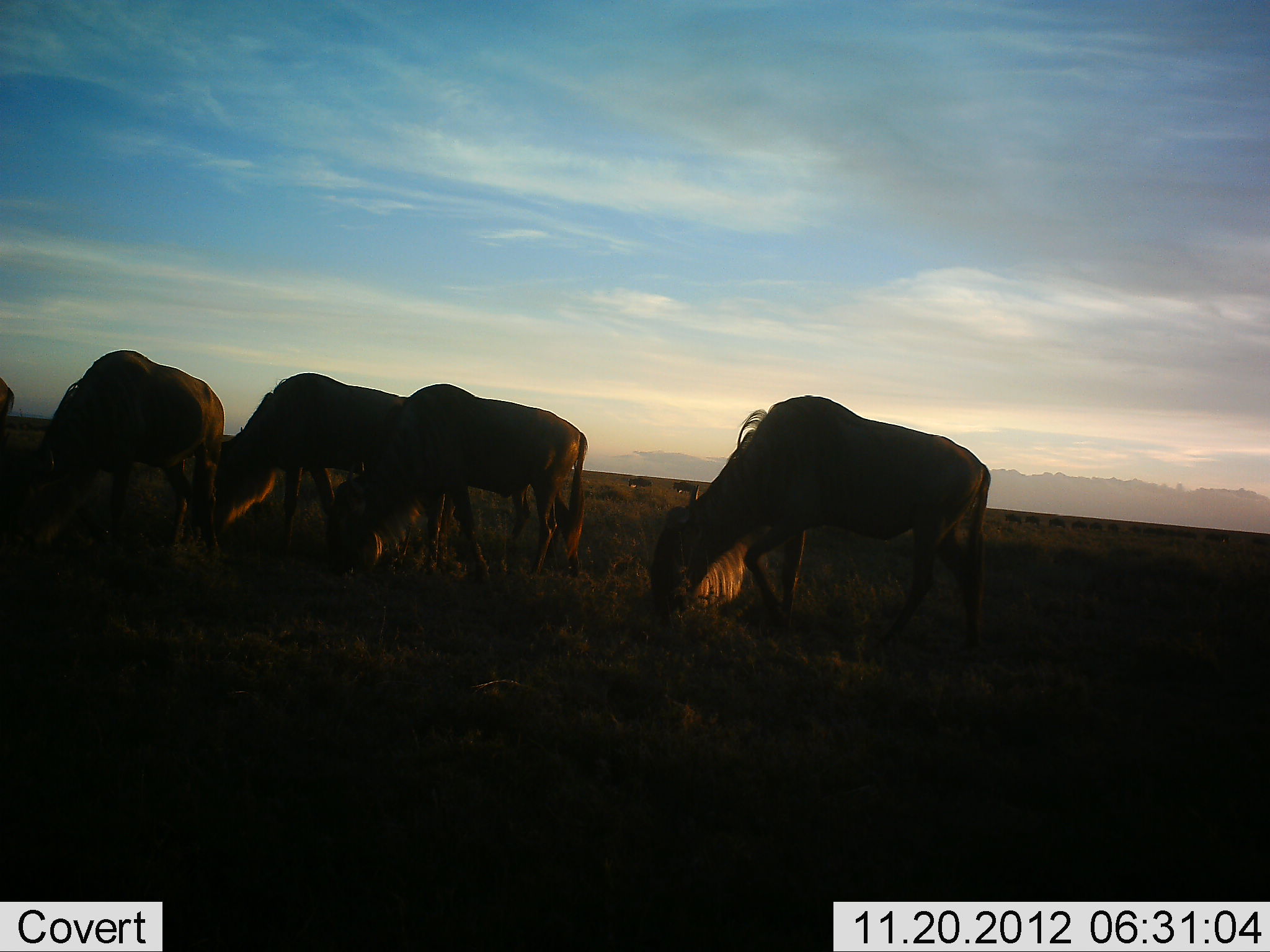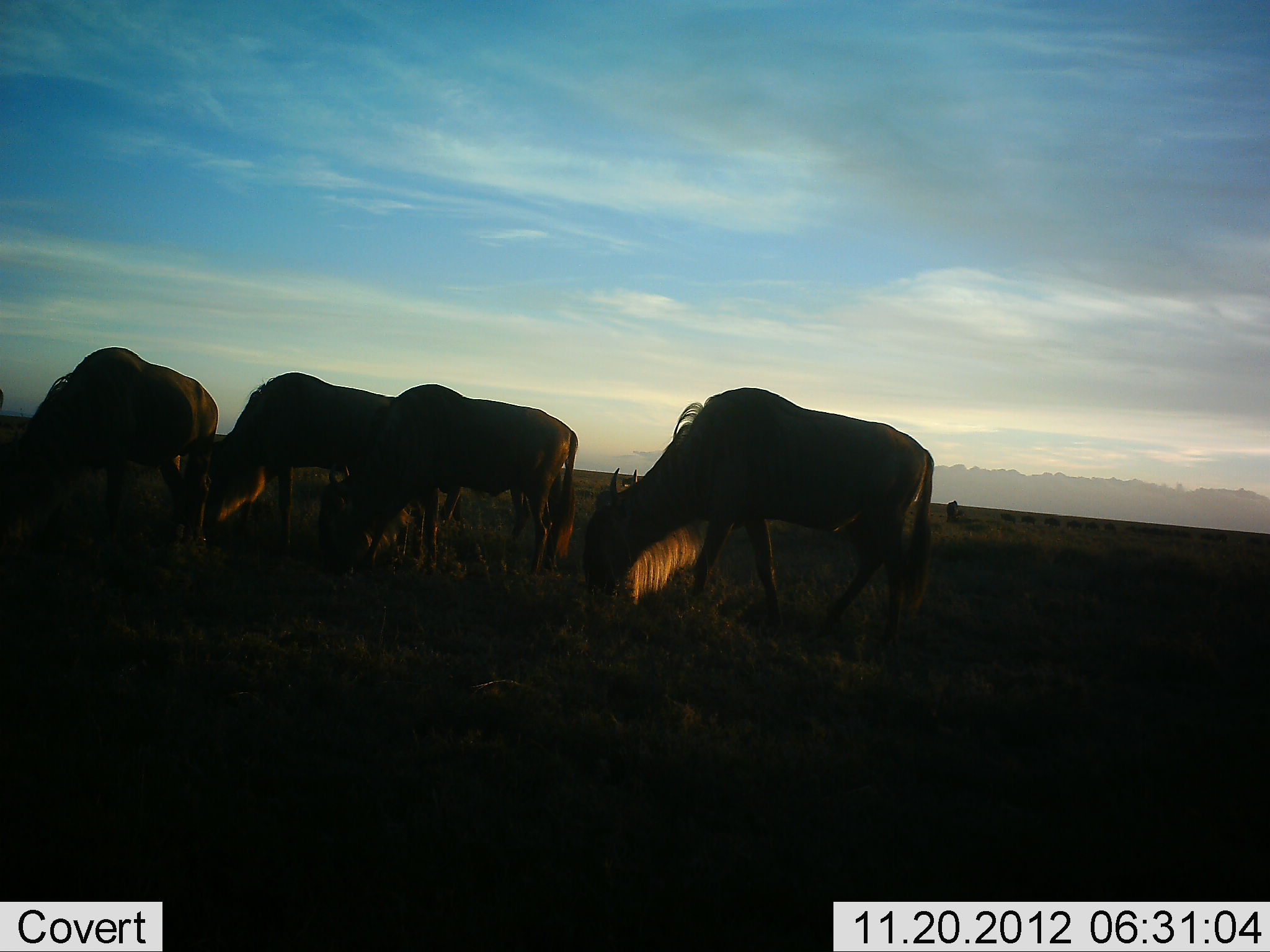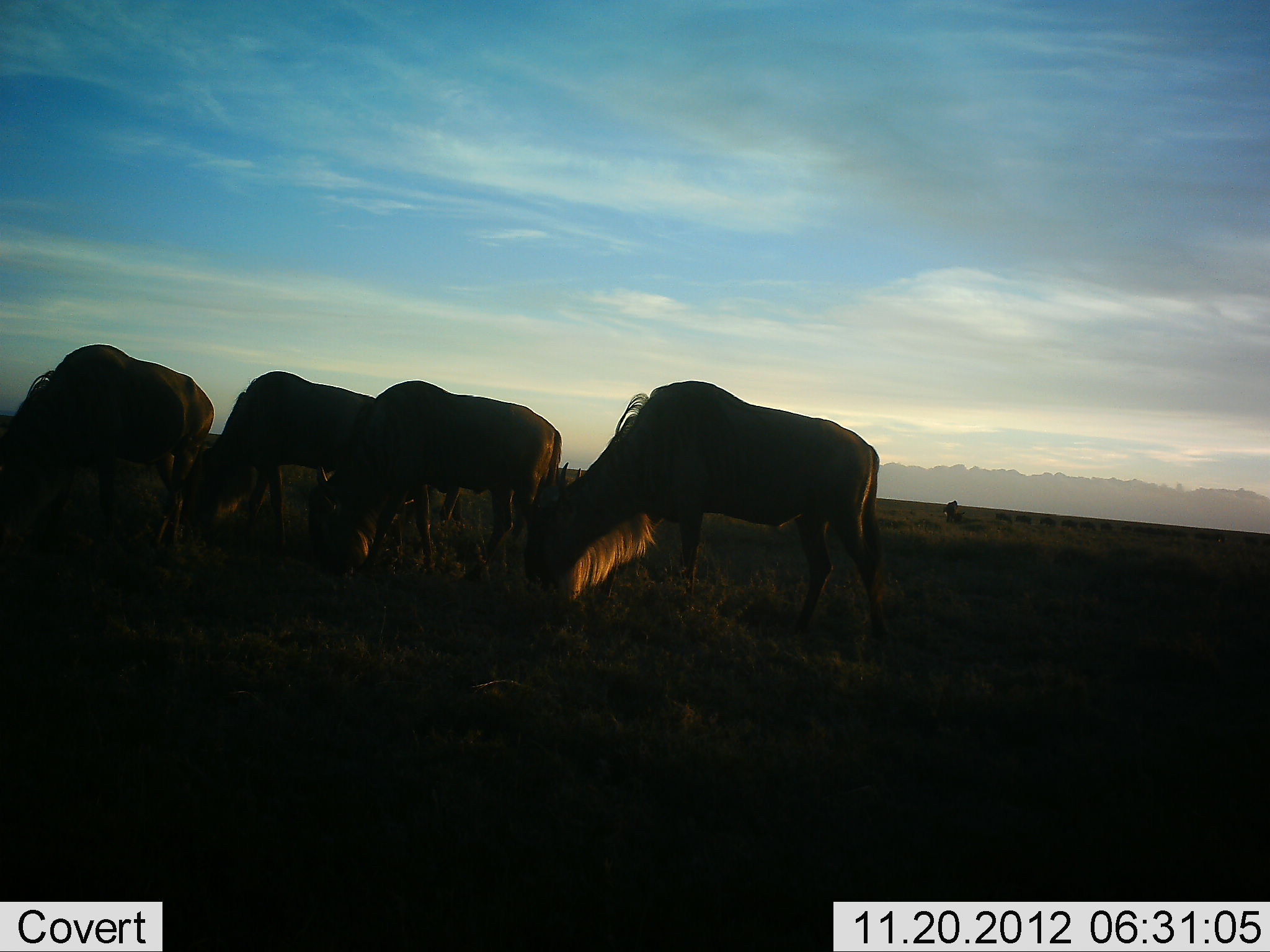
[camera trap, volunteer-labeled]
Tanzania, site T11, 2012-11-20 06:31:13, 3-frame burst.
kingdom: Animalia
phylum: Chordata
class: Mammalia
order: Artiodactyla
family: Bovidae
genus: Connochaetes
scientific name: Connochaetes taurinus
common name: blue wildebeest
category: wildebeest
Wildebeest (blue wildebeest) (Connochaetes taurinus), count 4. Behavior (volunteer vote fractions): standing 0%, resting 0%, moving 10%, interacting 0%. Young present (vote fraction): 0%. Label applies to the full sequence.